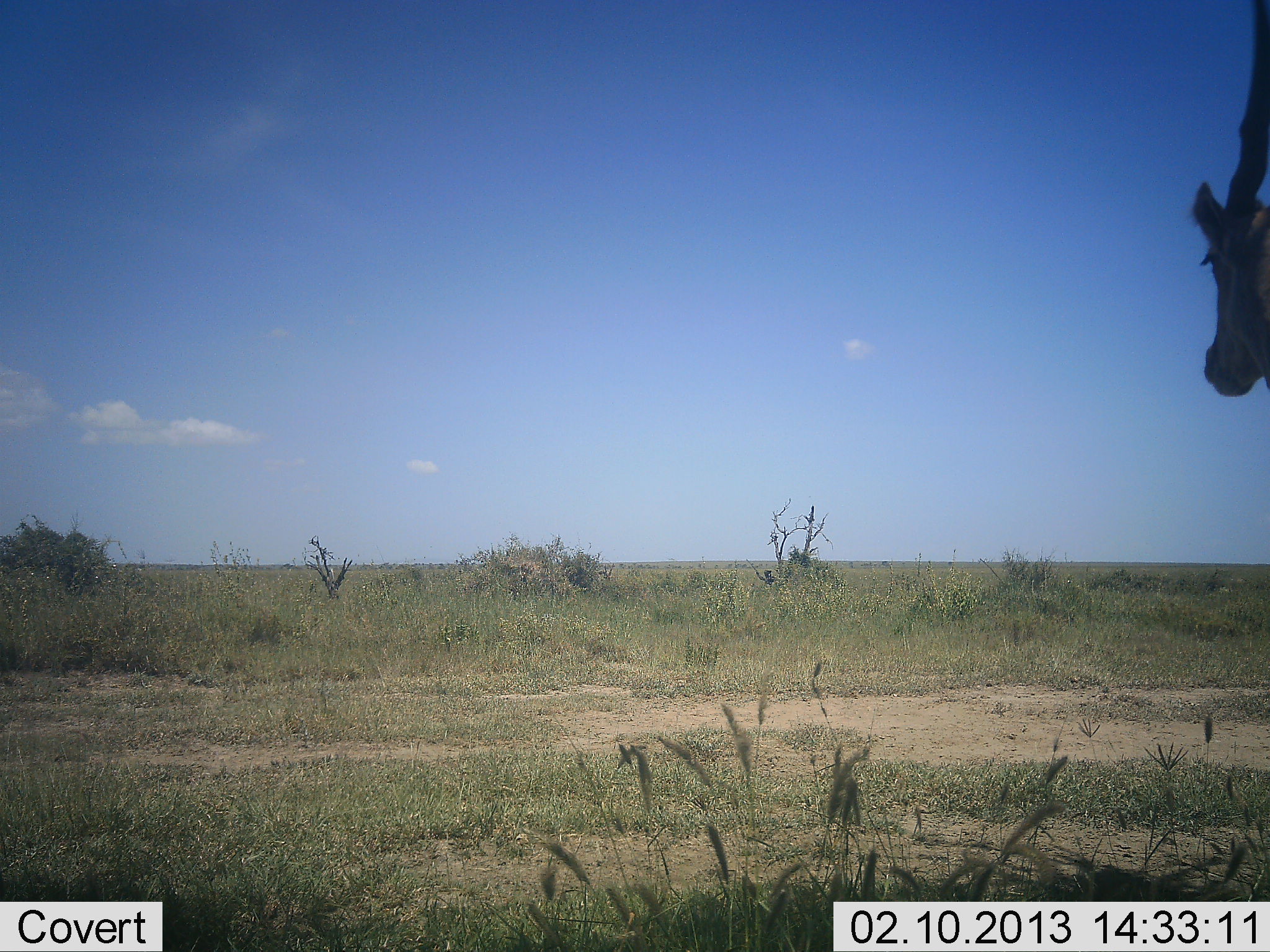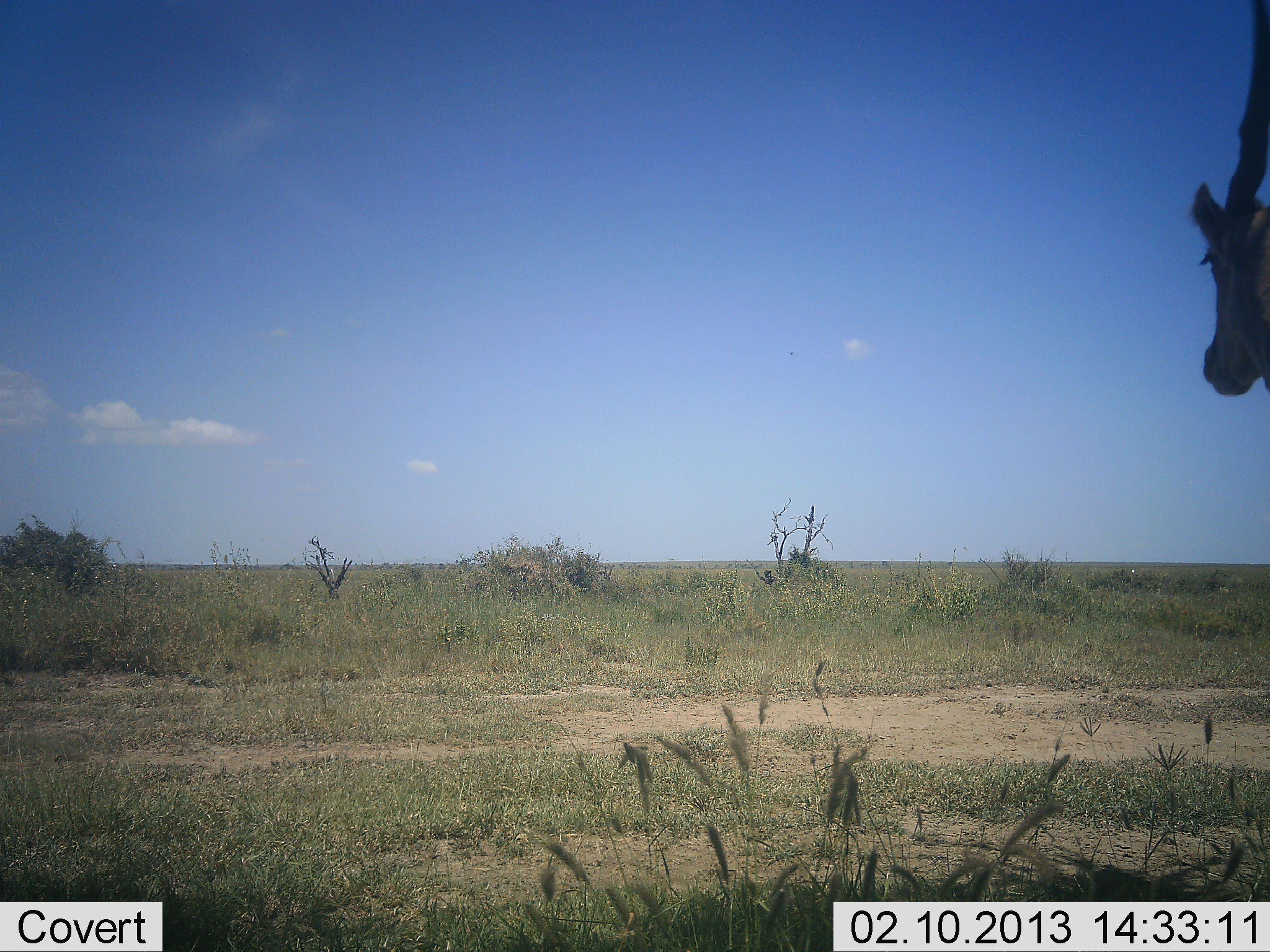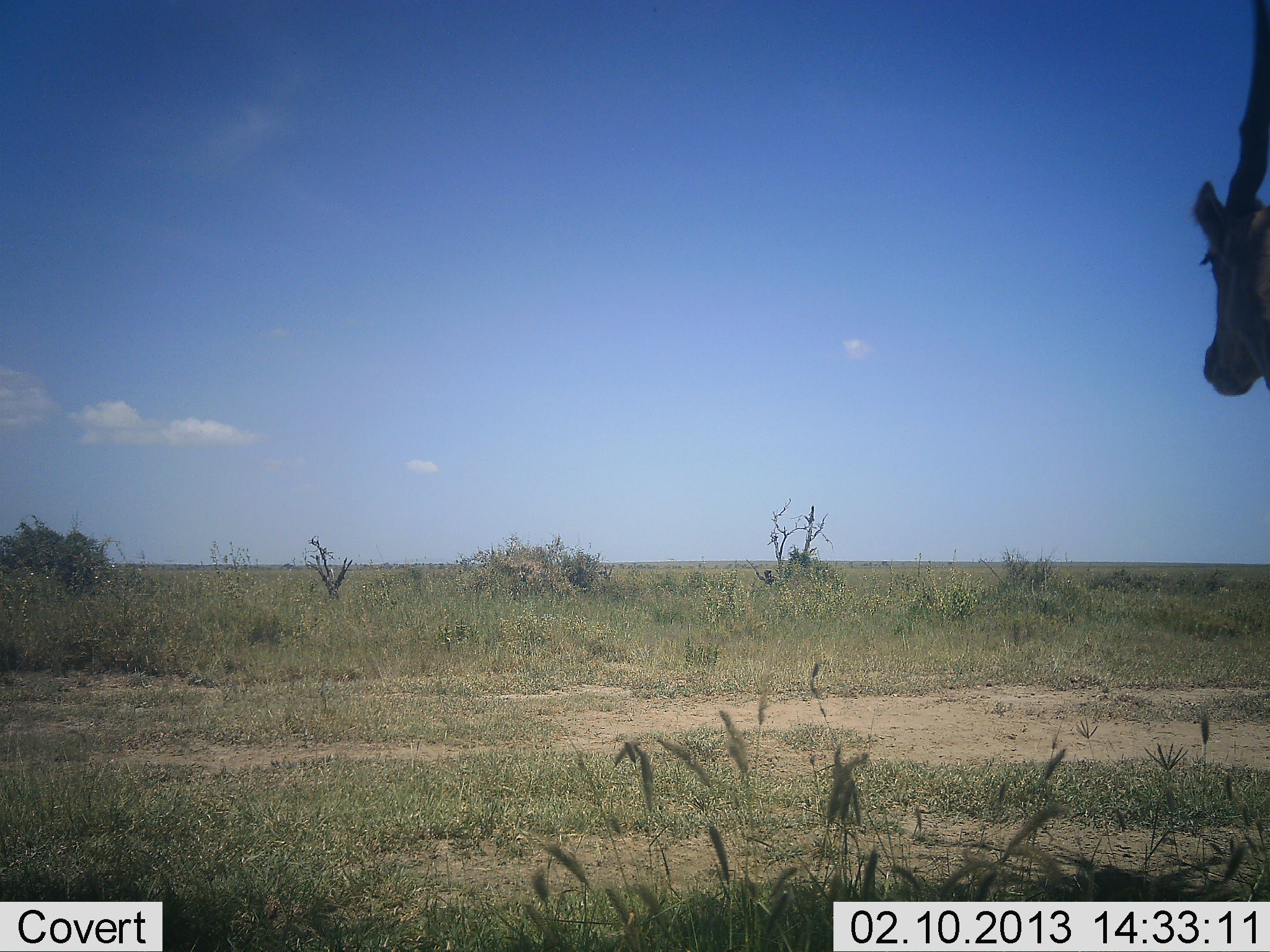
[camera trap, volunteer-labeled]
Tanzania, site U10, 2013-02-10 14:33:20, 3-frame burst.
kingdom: Animalia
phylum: Chordata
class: Mammalia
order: Artiodactyla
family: Bovidae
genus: Tragelaphus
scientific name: Tragelaphus oryx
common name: eland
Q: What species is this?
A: Eland (Tragelaphus oryx).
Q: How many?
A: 1.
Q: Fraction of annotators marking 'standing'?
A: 100%.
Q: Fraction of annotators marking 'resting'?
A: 0%.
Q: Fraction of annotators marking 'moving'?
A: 0%.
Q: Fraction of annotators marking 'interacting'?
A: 0%.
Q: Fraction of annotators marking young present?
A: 0%.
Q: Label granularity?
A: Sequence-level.